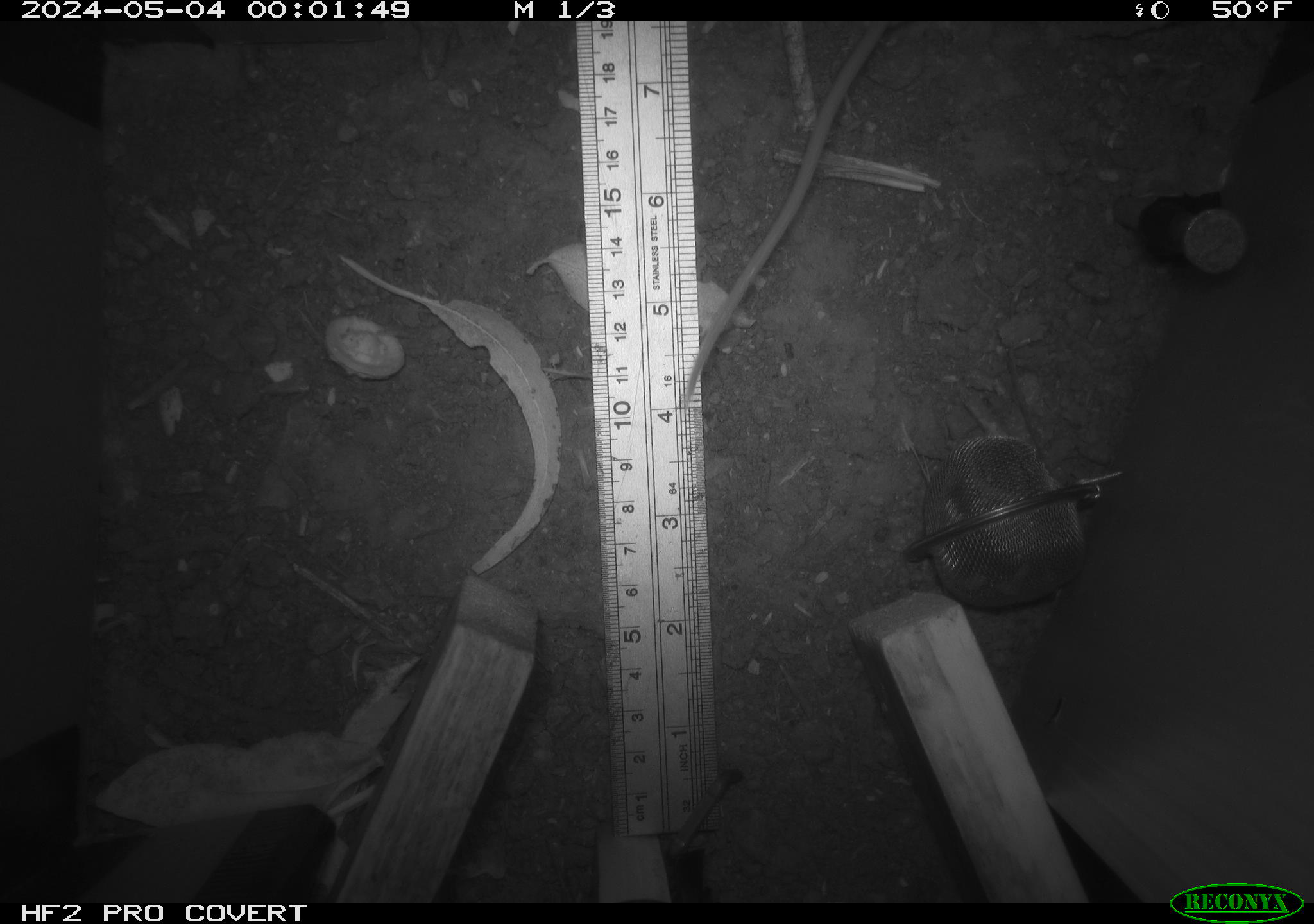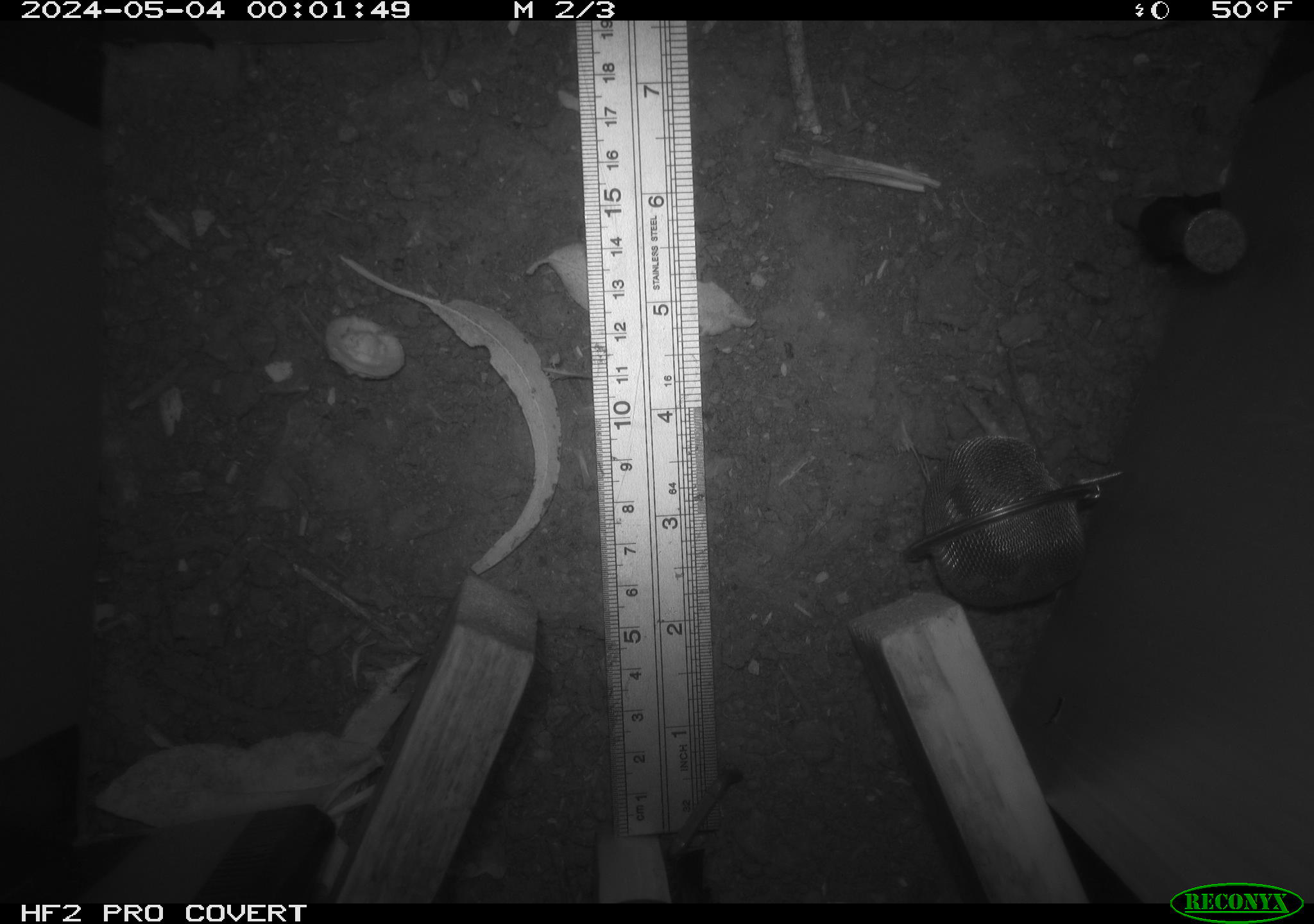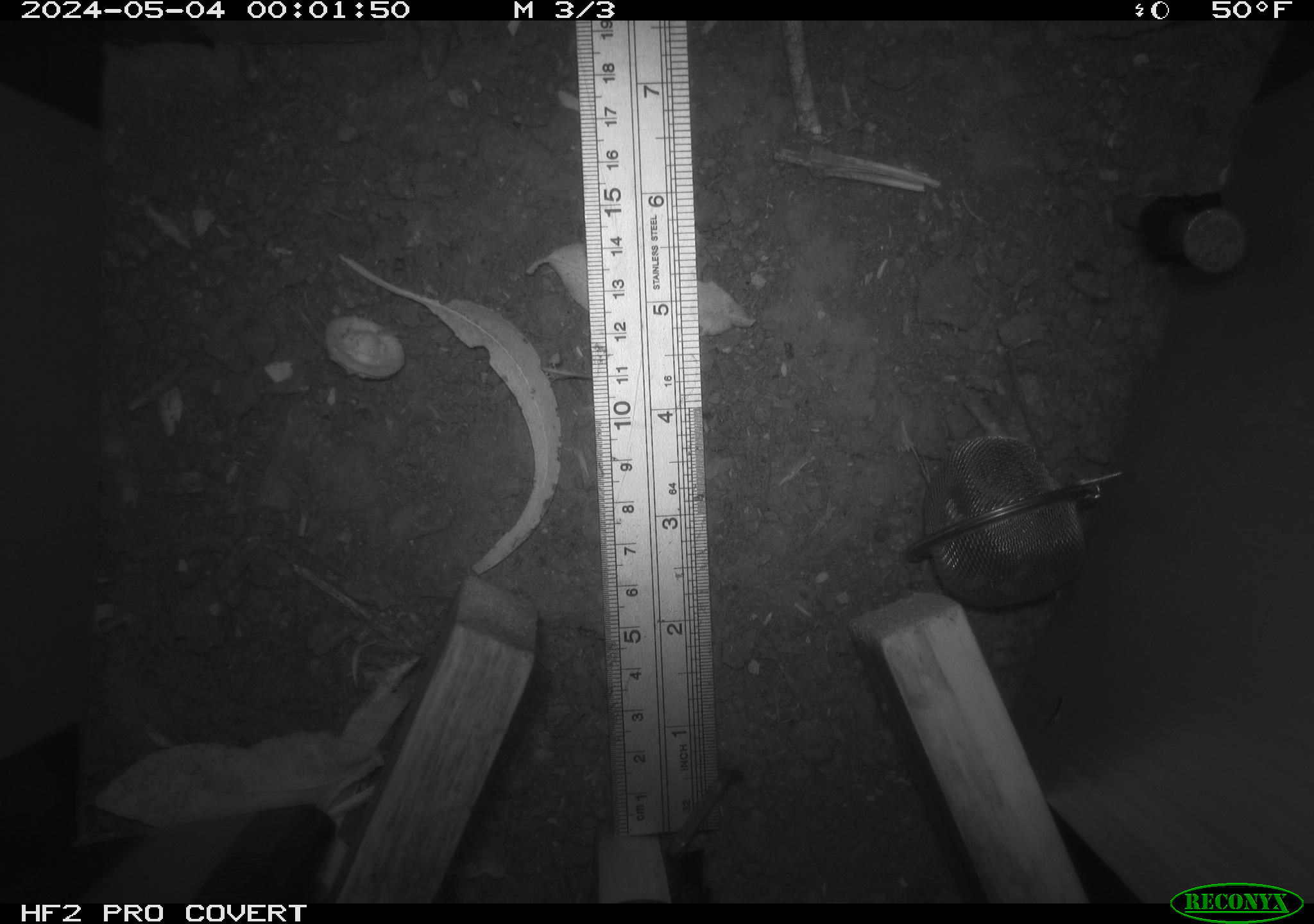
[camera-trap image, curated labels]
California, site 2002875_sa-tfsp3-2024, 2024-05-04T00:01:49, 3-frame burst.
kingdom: Animalia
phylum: Chordata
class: Mammalia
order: Rodentia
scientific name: Rodentia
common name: rodent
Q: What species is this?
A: Rodent (Rodentia).